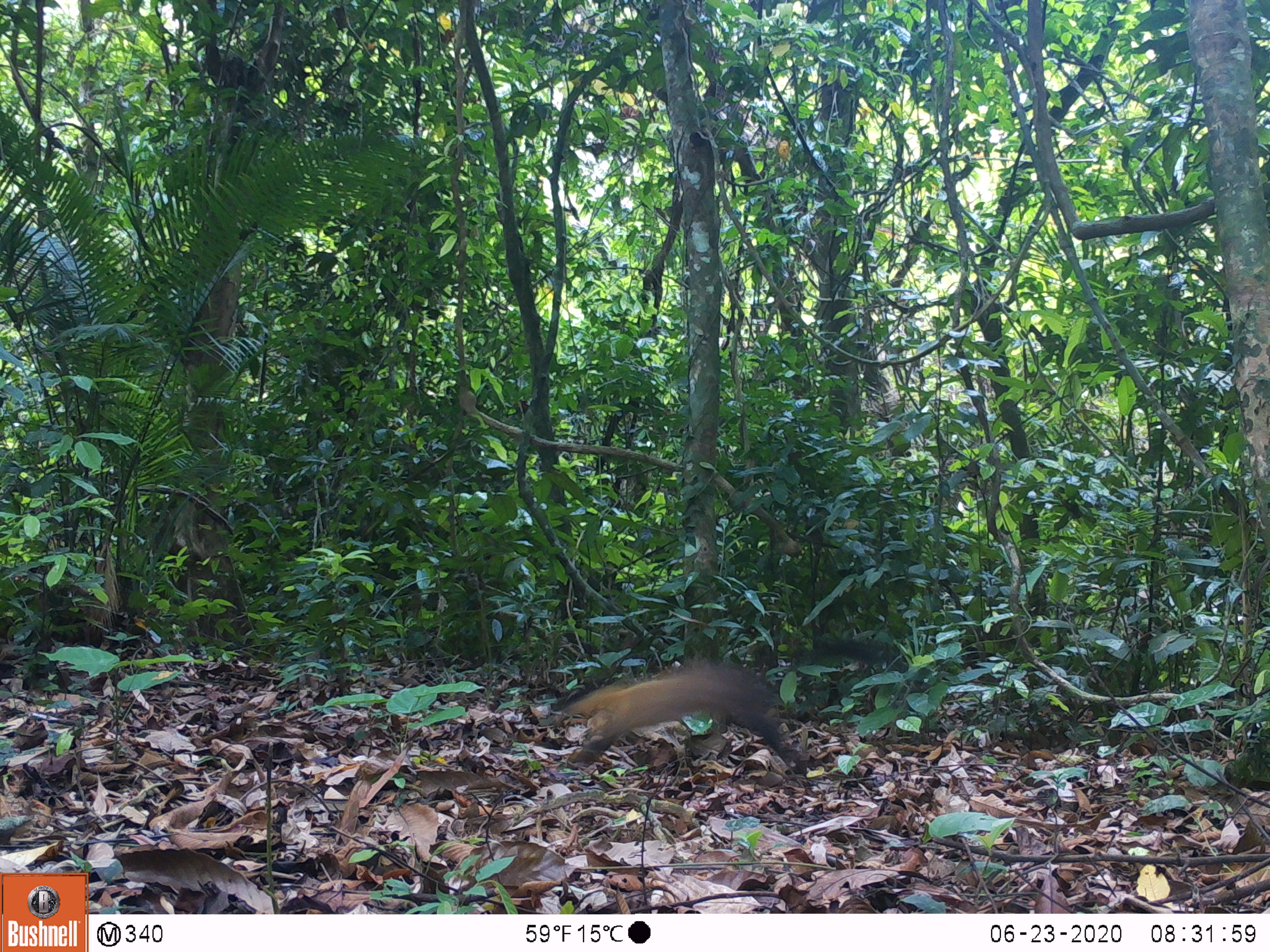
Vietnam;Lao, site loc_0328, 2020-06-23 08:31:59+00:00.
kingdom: Animalia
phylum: Chordata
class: Mammalia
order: Carnivora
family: Mustelidae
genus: Martes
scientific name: Martes flavigula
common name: yellow-throated marten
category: yellow throated marten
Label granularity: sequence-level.